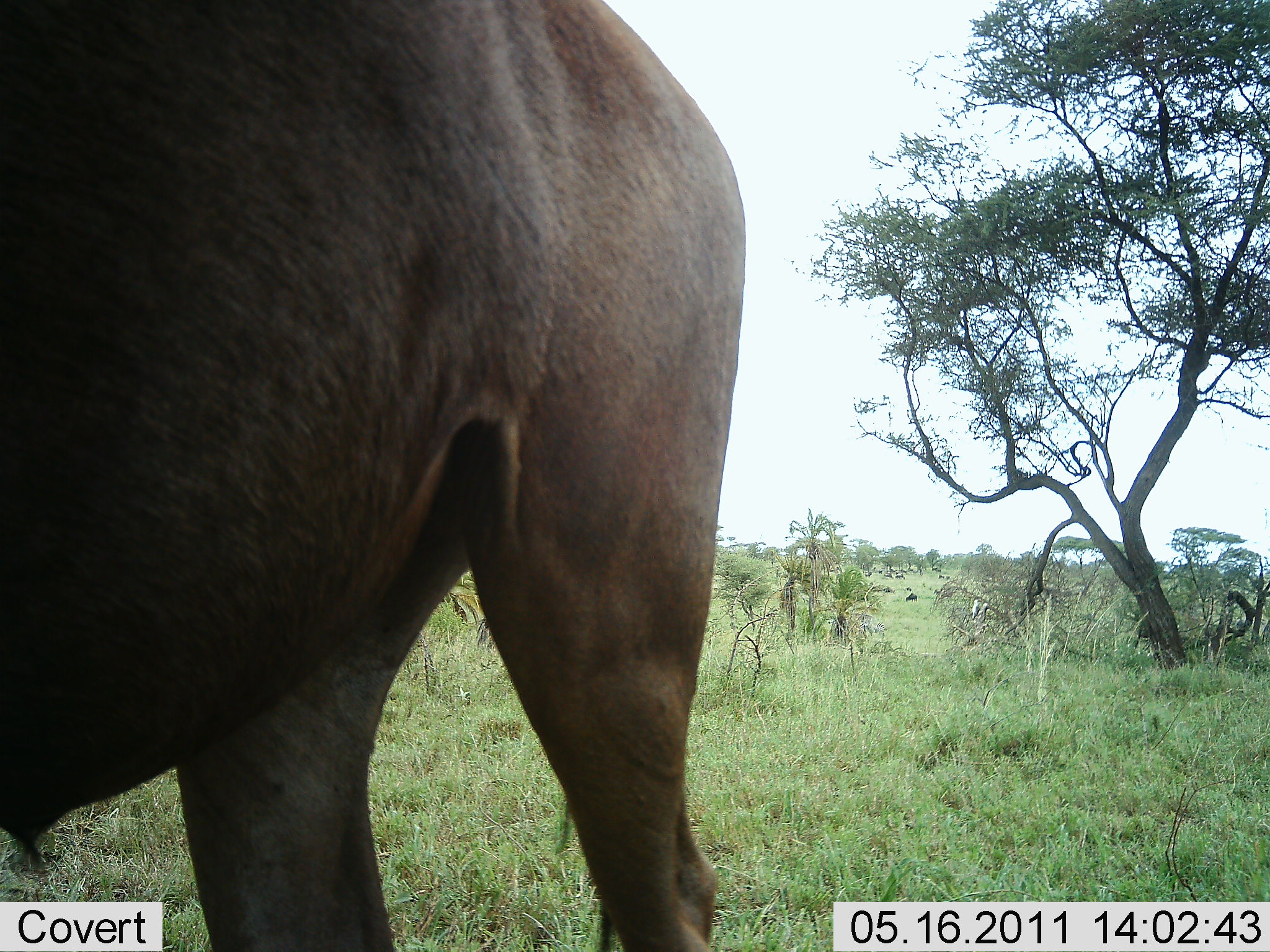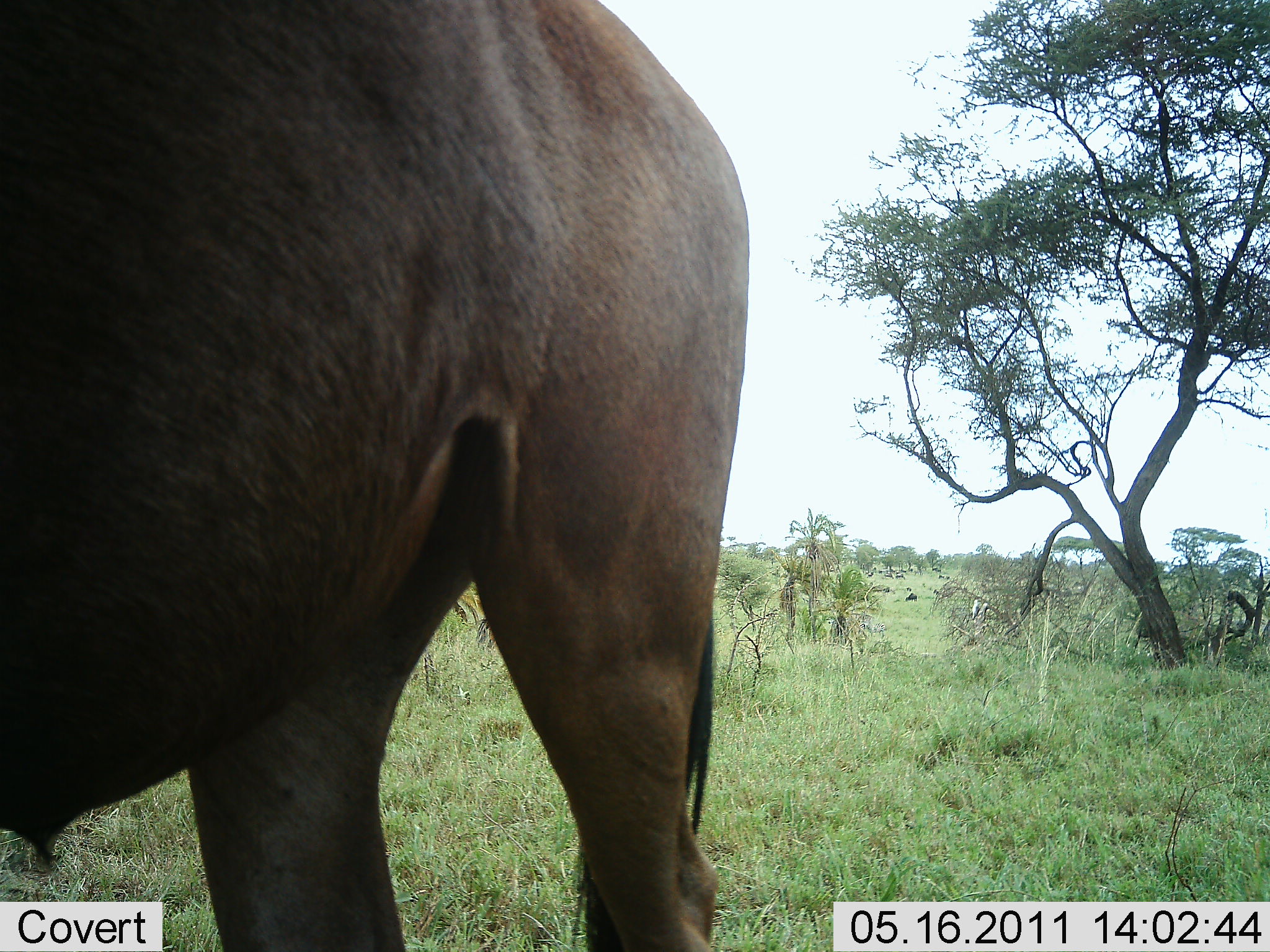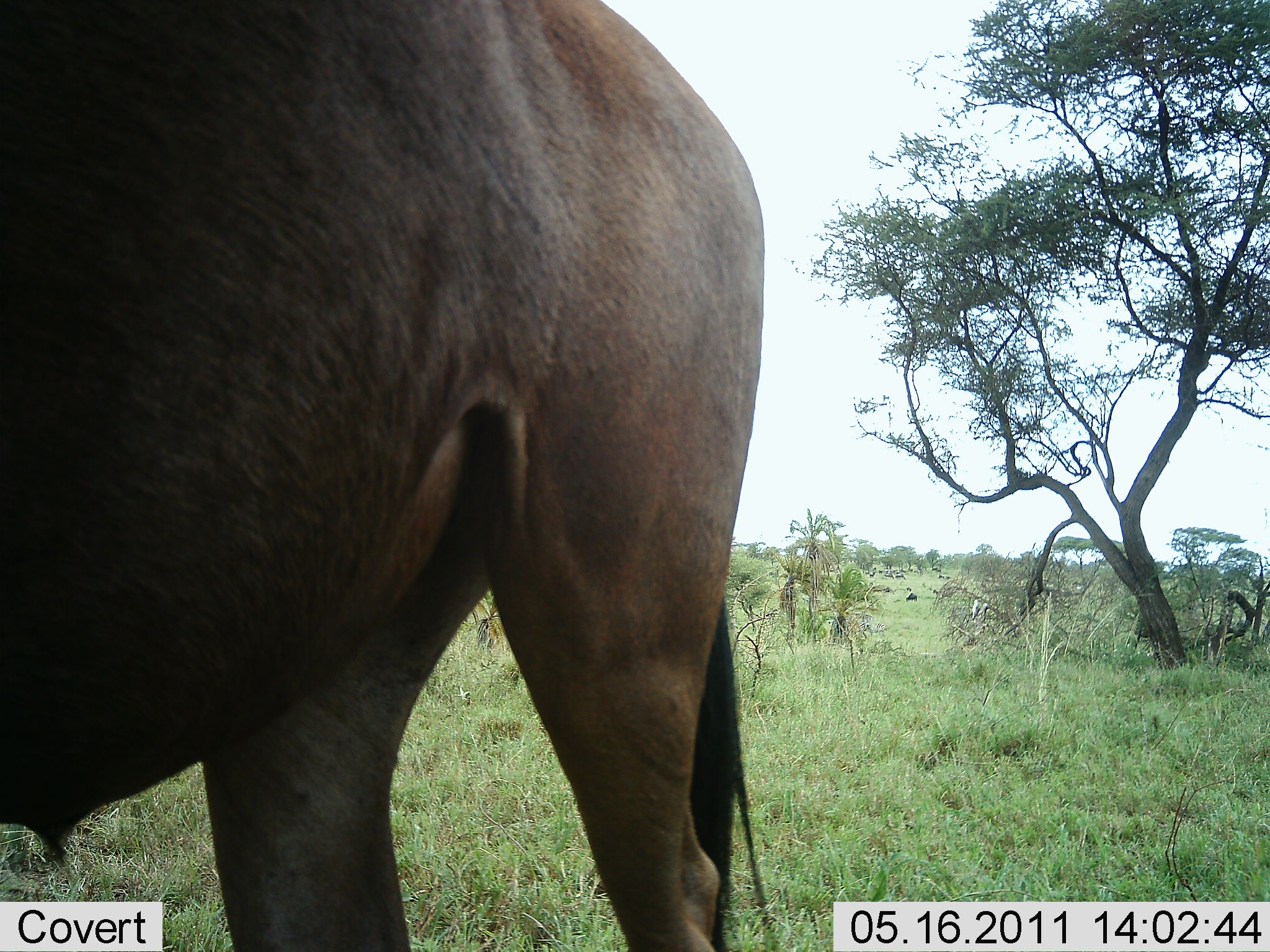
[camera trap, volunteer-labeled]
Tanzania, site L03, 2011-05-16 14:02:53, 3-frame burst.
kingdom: Animalia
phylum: Chordata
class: Mammalia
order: Artiodactyla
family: Bovidae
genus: Connochaetes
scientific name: Connochaetes taurinus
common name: blue wildebeest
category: wildebeest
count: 1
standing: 100%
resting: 0%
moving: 0%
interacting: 0%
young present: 0%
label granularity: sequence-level